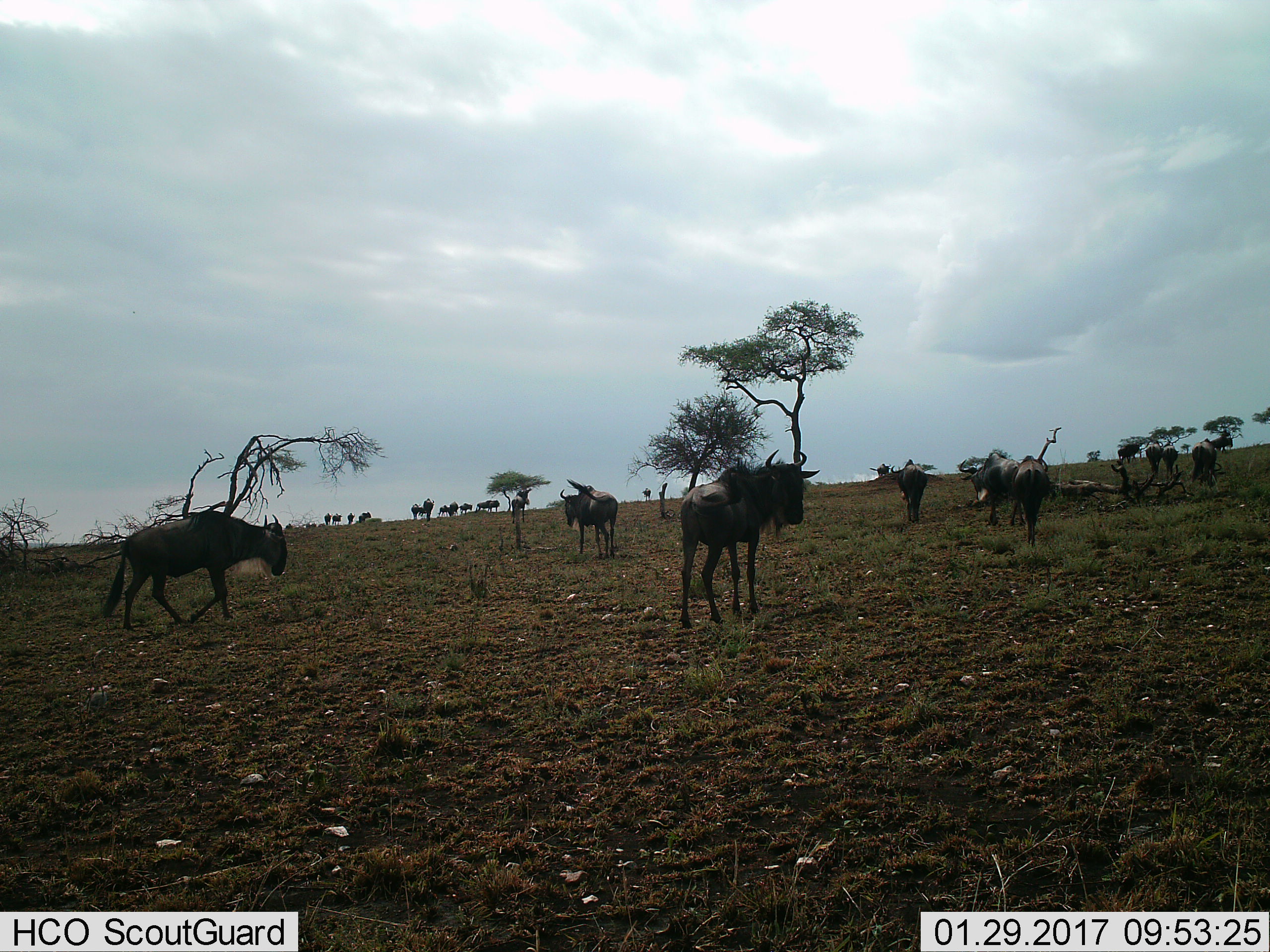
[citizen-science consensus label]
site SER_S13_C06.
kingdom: Animalia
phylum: Chordata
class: Mammalia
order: Artiodactyla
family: Bovidae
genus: Connochaetes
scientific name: Connochaetes taurinus taurinus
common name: blue wildebeest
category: wildebeestblue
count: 11-50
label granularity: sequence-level